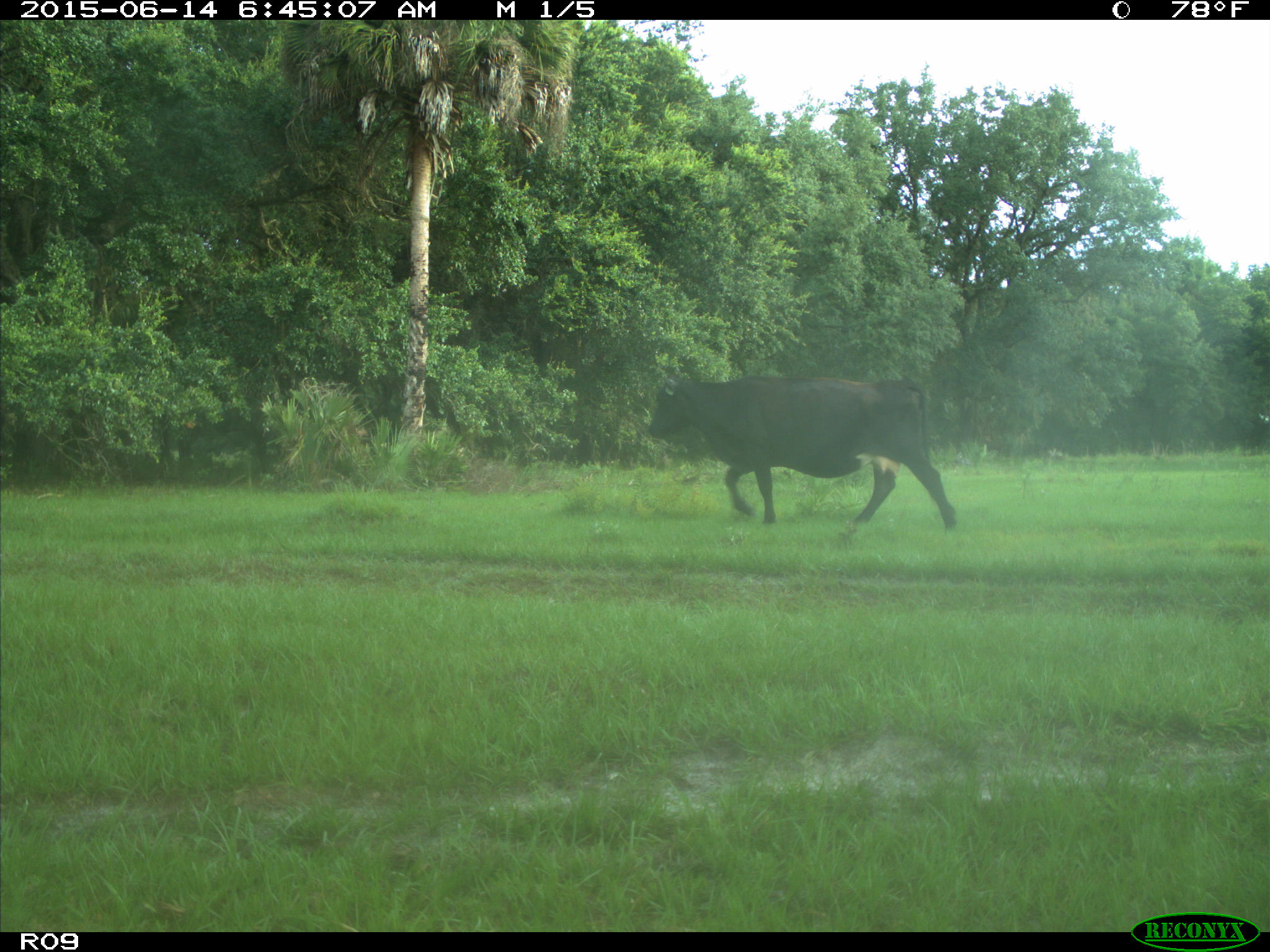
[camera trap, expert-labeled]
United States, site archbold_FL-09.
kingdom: Animalia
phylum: Chordata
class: Mammalia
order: Artiodactyla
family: Bovidae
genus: Bos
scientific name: Bos taurus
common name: domestic cow